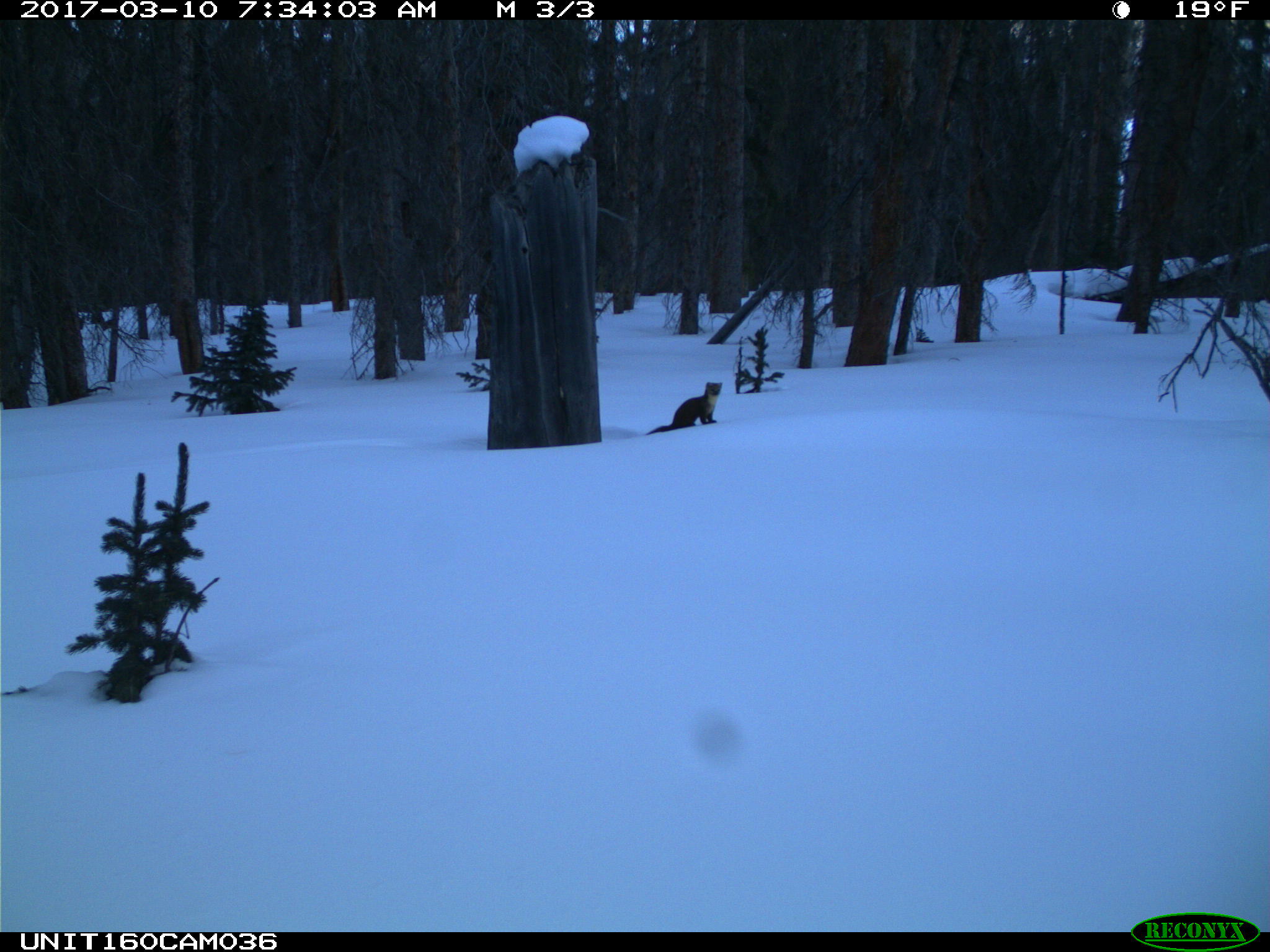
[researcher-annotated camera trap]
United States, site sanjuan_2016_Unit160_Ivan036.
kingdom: Animalia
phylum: Chordata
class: Mammalia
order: Carnivora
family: Mustelidae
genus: Martes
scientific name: Martes americana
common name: american marten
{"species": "Martes americana (american marten)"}